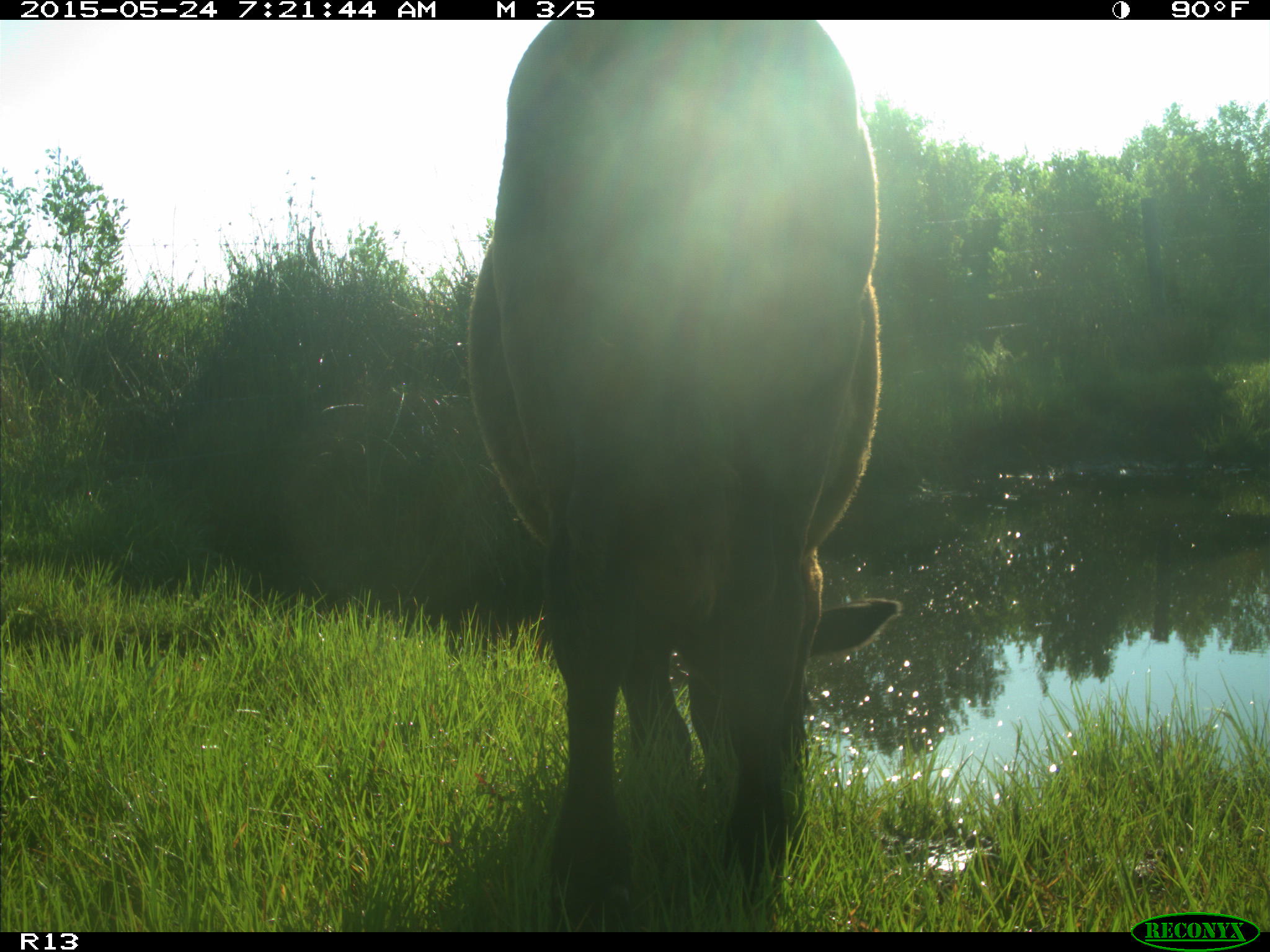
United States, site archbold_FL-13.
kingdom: Animalia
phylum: Chordata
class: Mammalia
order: Artiodactyla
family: Bovidae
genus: Bos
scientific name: Bos taurus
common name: domestic cow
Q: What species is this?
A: Bos taurus (domestic cow).